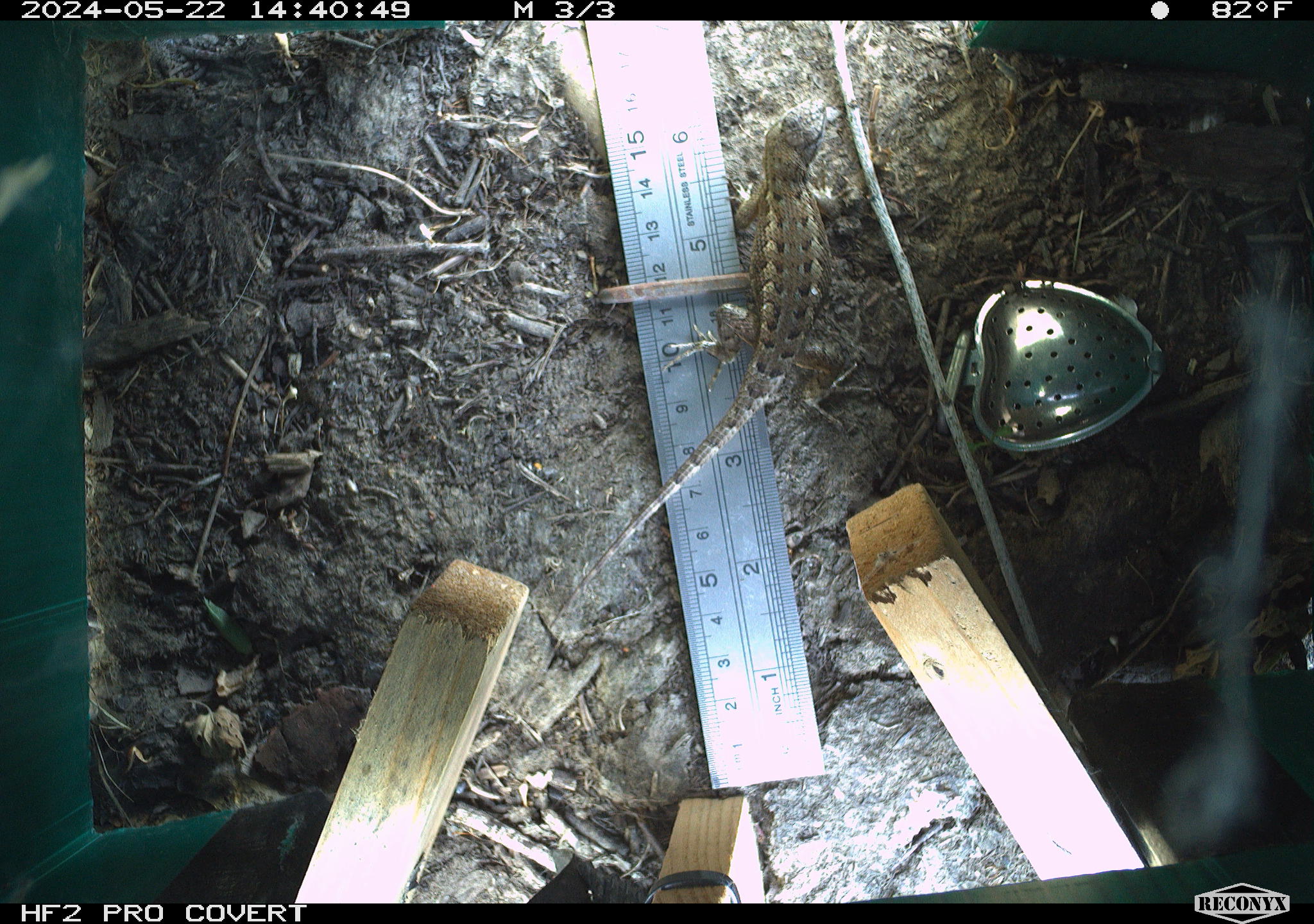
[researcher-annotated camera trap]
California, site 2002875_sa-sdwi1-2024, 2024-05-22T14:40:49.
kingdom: Animalia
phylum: Chordata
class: Reptilia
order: Squamata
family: Phrynosomatidae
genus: Sceloporus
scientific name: Sceloporus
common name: spiny lizards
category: sceloporus species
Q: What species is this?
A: Sceloporus species (spiny lizards) (Sceloporus).